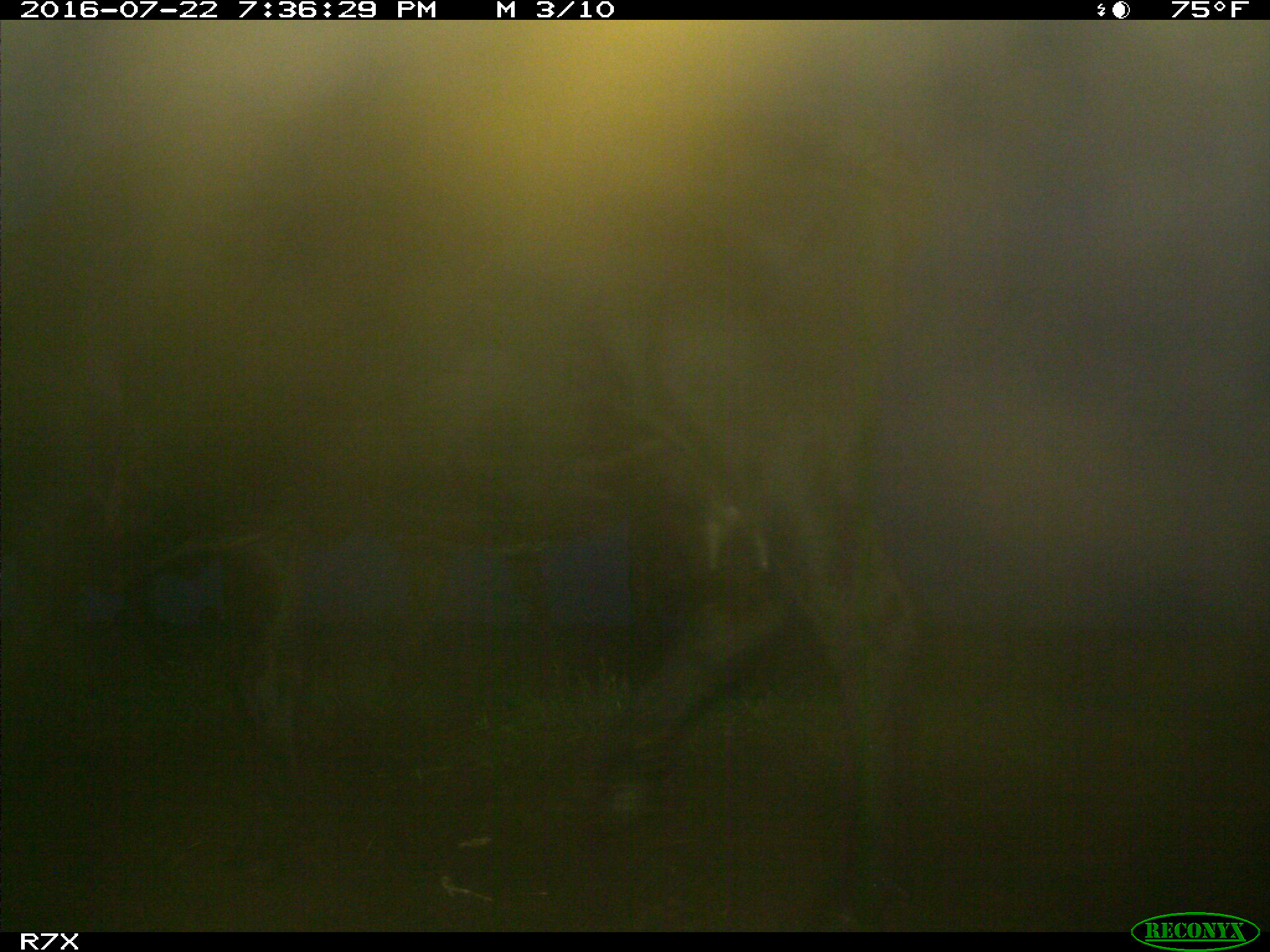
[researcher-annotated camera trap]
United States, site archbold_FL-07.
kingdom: Animalia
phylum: Chordata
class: Mammalia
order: Artiodactyla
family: Bovidae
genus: Bos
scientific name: Bos taurus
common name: domestic cow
Bos taurus (domestic cow).